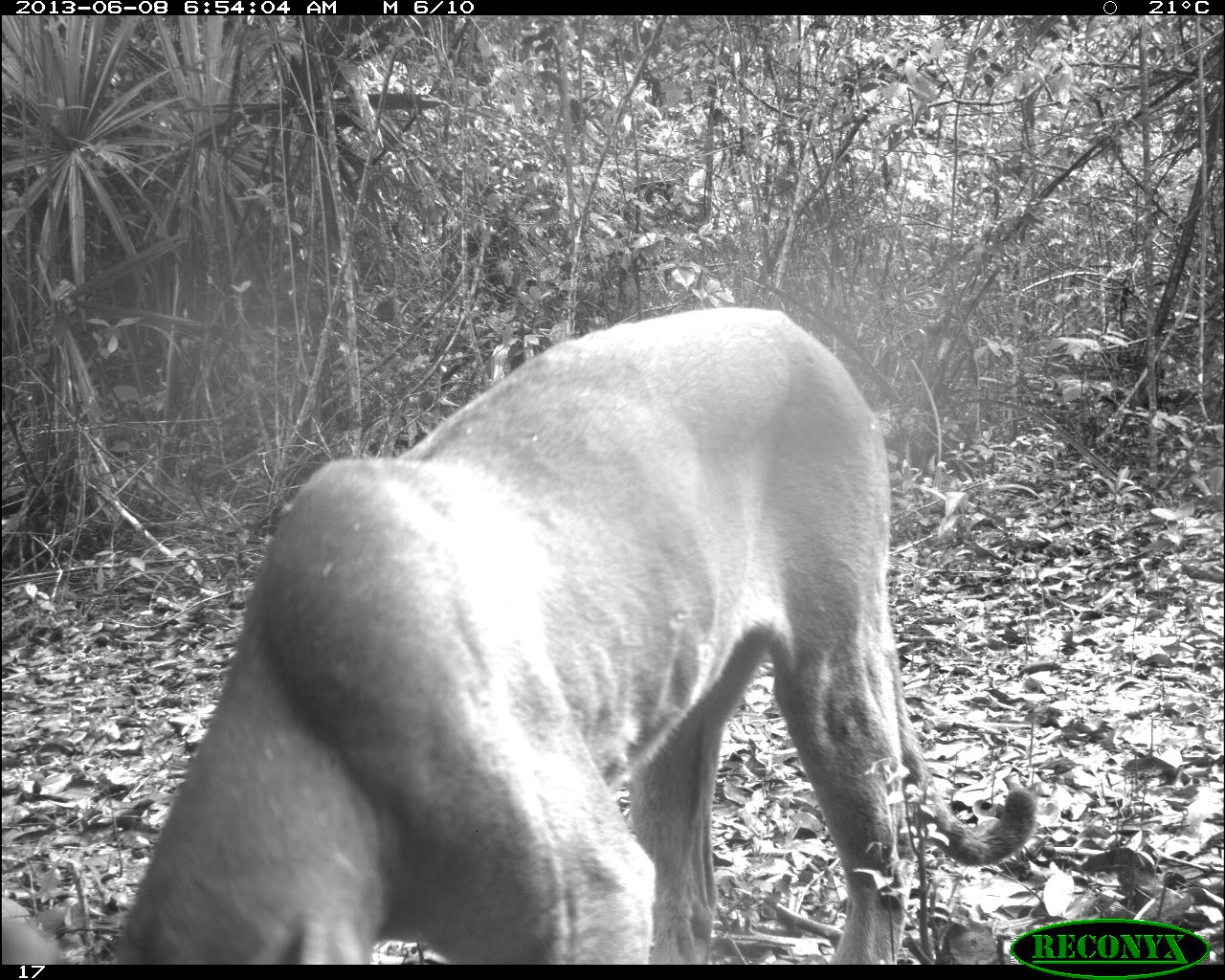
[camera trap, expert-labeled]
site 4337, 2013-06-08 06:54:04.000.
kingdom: Animalia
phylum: Chordata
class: Mammalia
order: Carnivora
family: Felidae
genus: Puma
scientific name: Puma concolor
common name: mountain lion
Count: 1.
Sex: male.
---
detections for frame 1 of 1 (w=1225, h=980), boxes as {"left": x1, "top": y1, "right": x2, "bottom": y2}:
puma concolor: {"left": 3, "top": 302, "right": 1035, "bottom": 964}